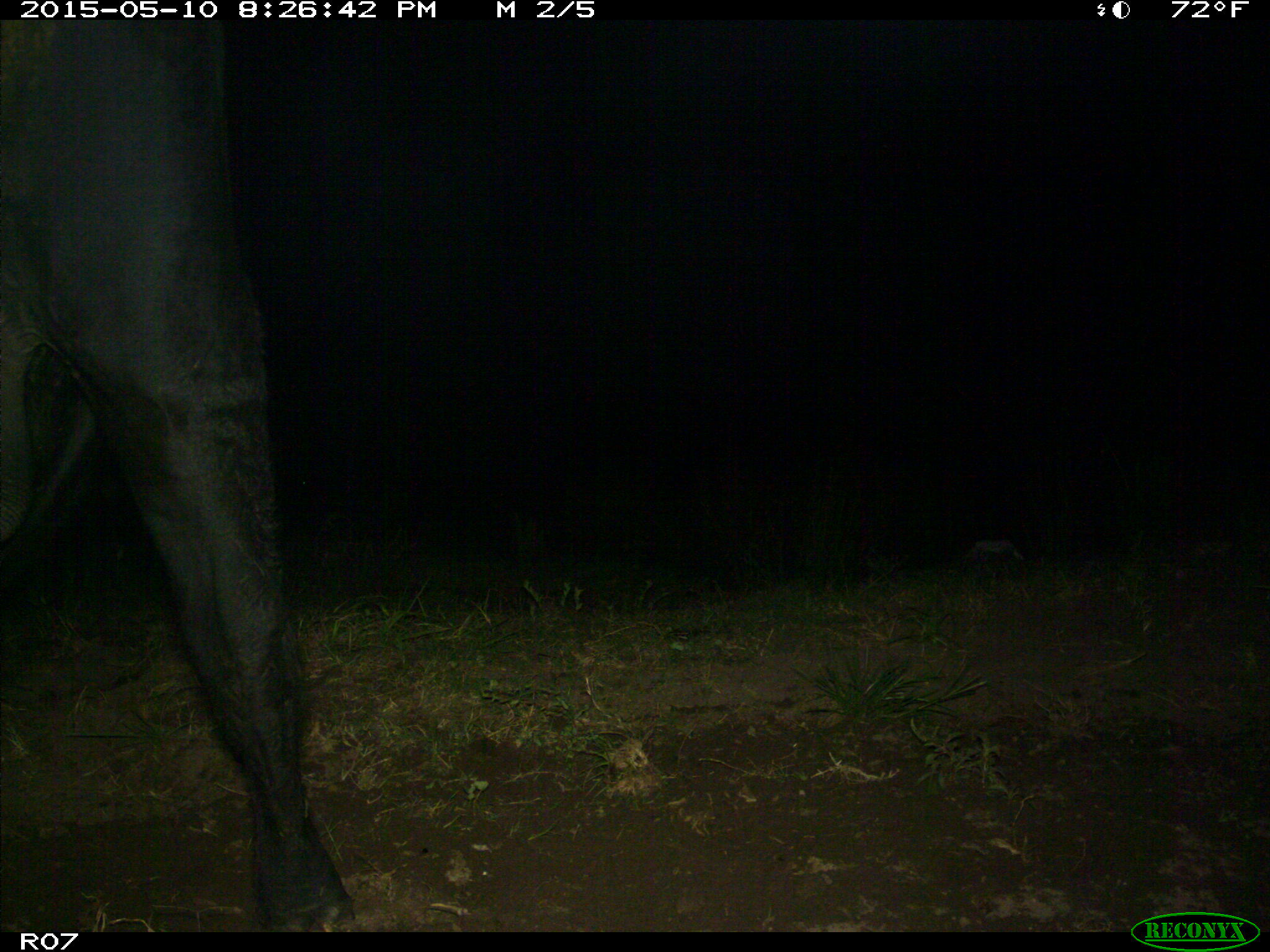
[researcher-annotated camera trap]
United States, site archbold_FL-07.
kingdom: Animalia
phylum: Chordata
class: Mammalia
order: Artiodactyla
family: Bovidae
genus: Bos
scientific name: Bos taurus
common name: domestic cow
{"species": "Bos taurus (domestic cow)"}